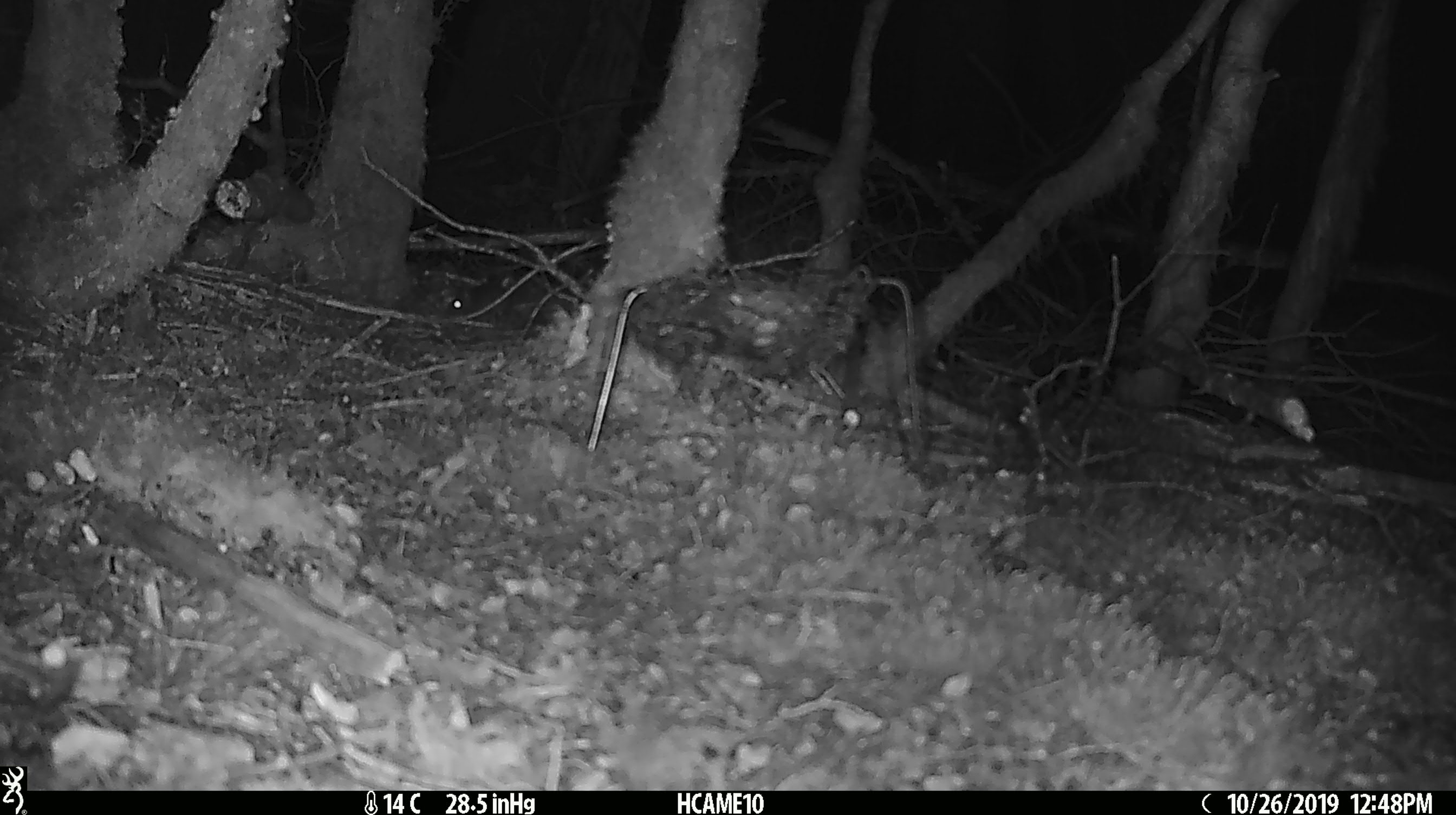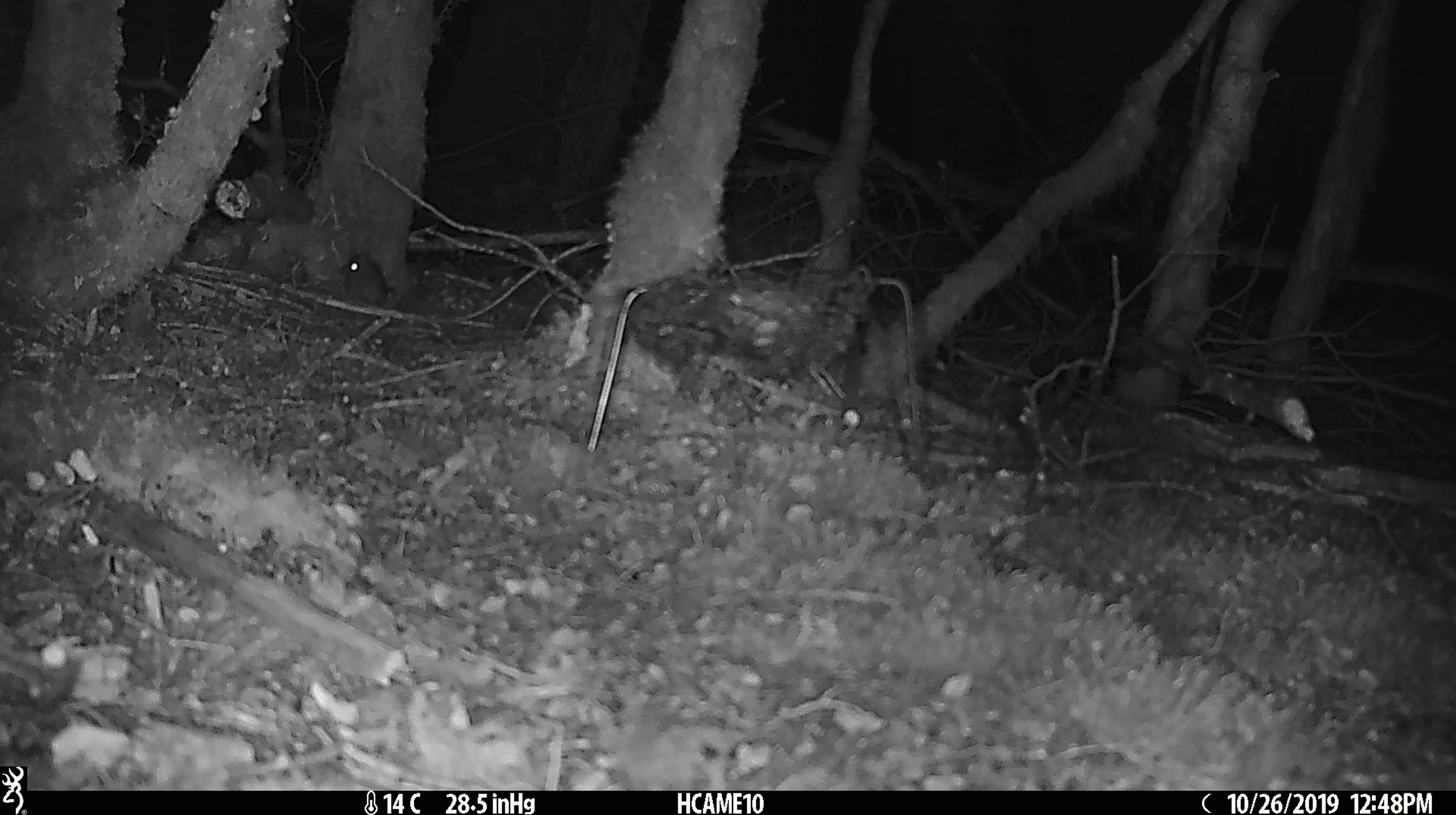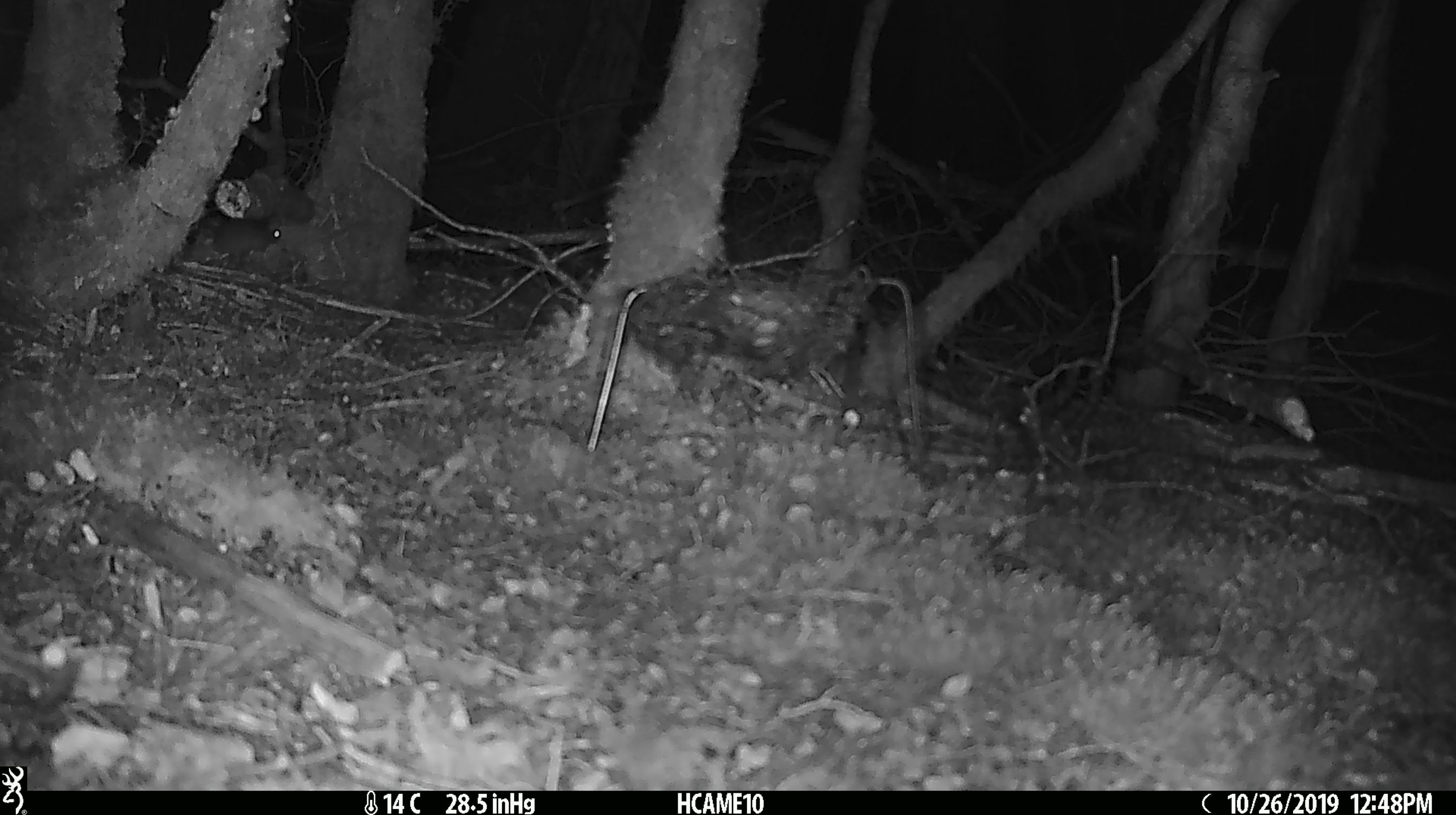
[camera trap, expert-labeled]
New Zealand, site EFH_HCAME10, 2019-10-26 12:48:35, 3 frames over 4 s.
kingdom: Animalia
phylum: Chordata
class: Mammalia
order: Rodentia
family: Muridae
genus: Mus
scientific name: Mus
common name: mouse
Mouse (Mus).